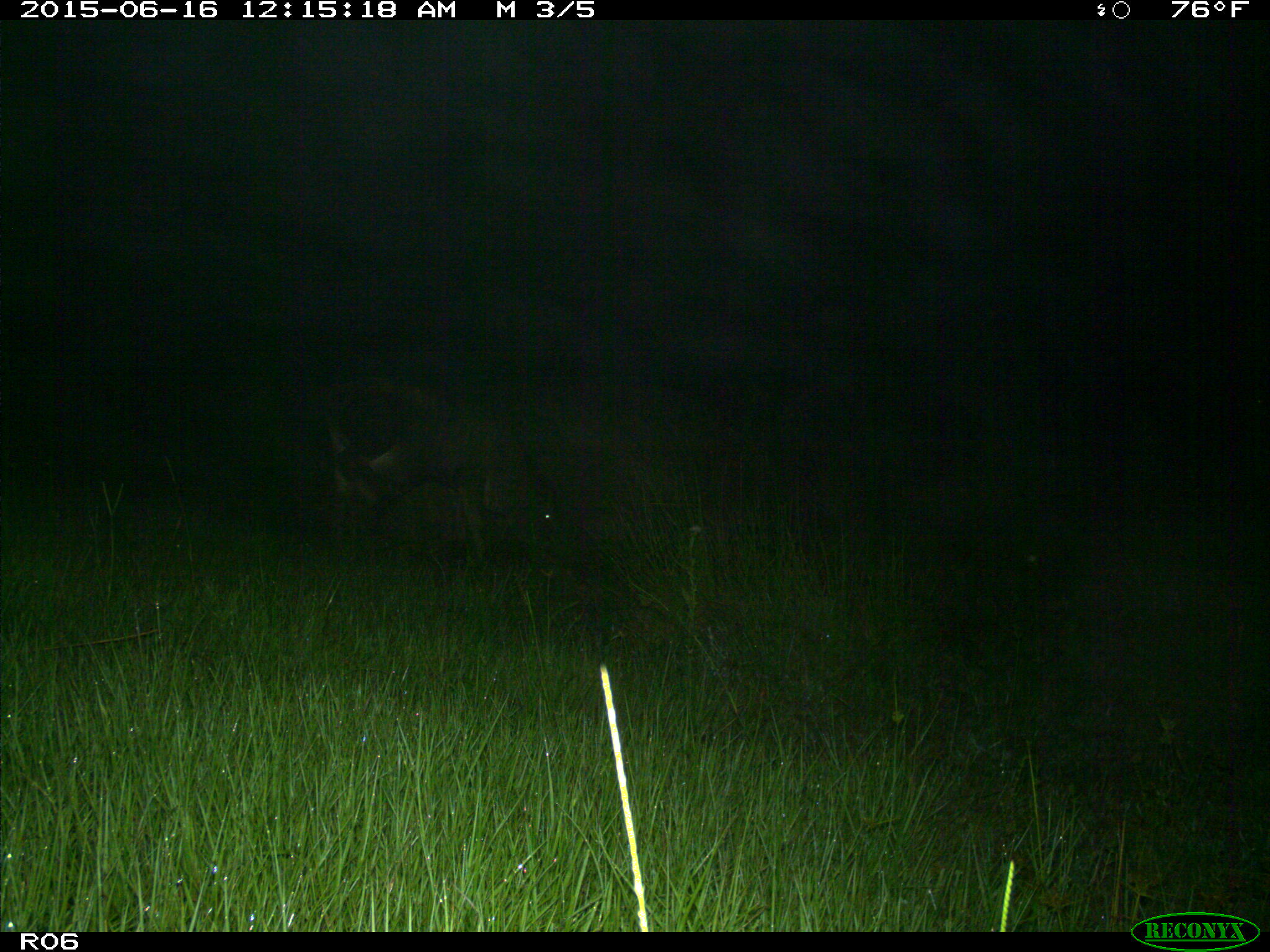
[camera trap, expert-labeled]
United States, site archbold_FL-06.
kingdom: Animalia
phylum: Chordata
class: Mammalia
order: Artiodactyla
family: Bovidae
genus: Bos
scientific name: Bos taurus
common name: domestic cow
Bos taurus (domestic cow).